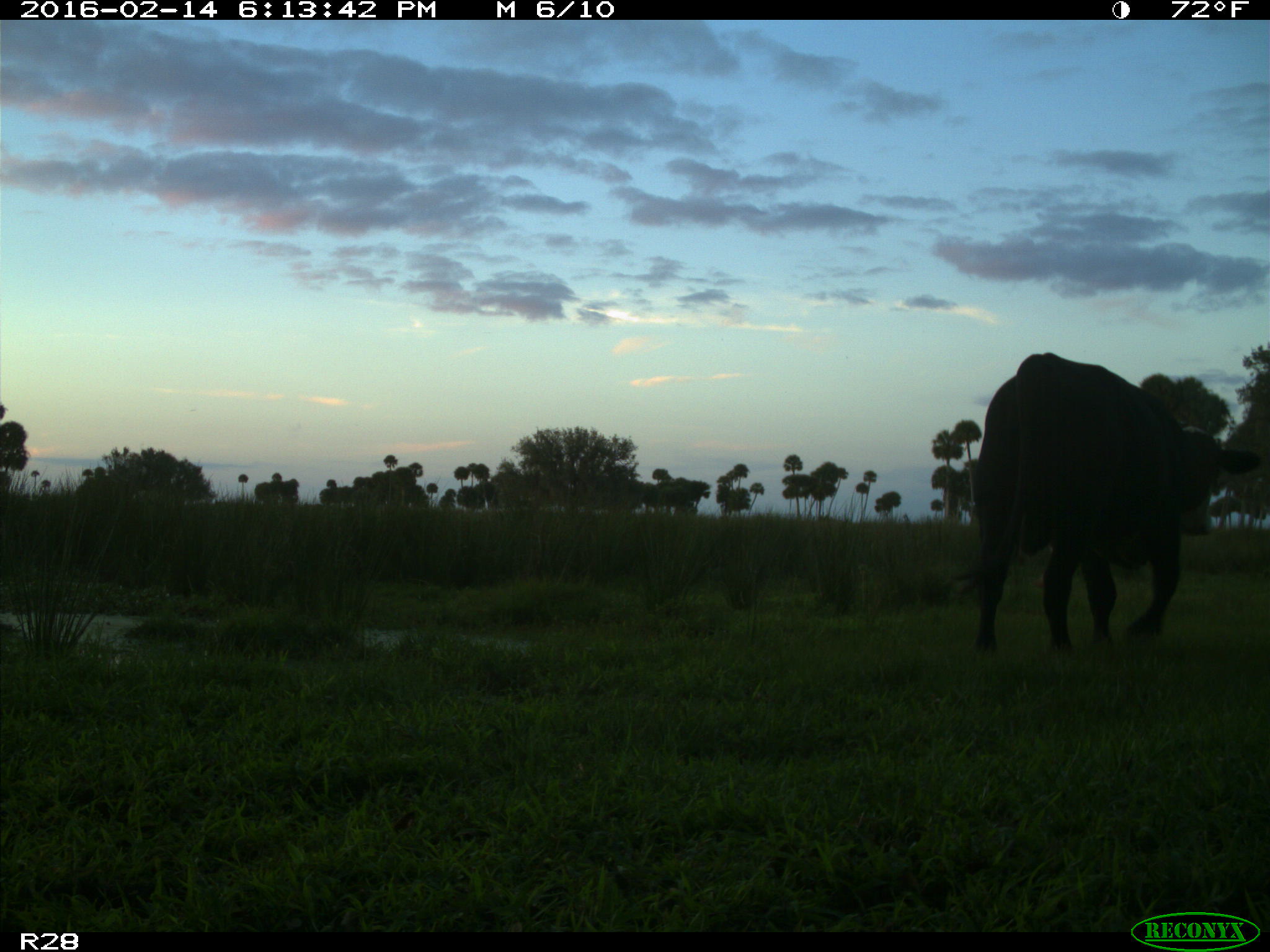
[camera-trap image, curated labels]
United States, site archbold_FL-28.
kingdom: Animalia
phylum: Chordata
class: Mammalia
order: Artiodactyla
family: Bovidae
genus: Bos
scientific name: Bos taurus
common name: domestic cow